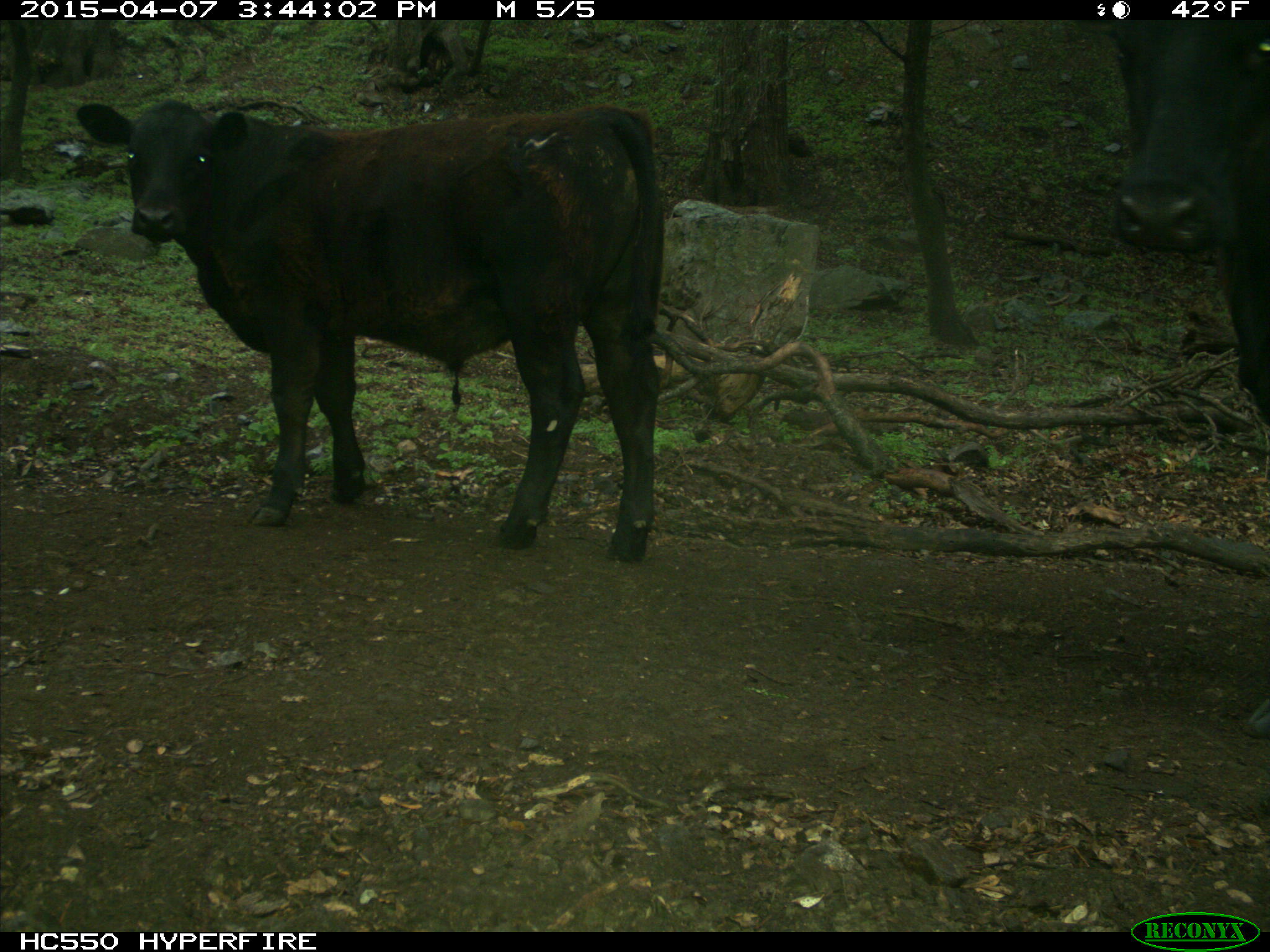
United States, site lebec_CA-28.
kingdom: Animalia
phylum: Chordata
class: Mammalia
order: Artiodactyla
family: Bovidae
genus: Bos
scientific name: Bos taurus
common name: domestic cow